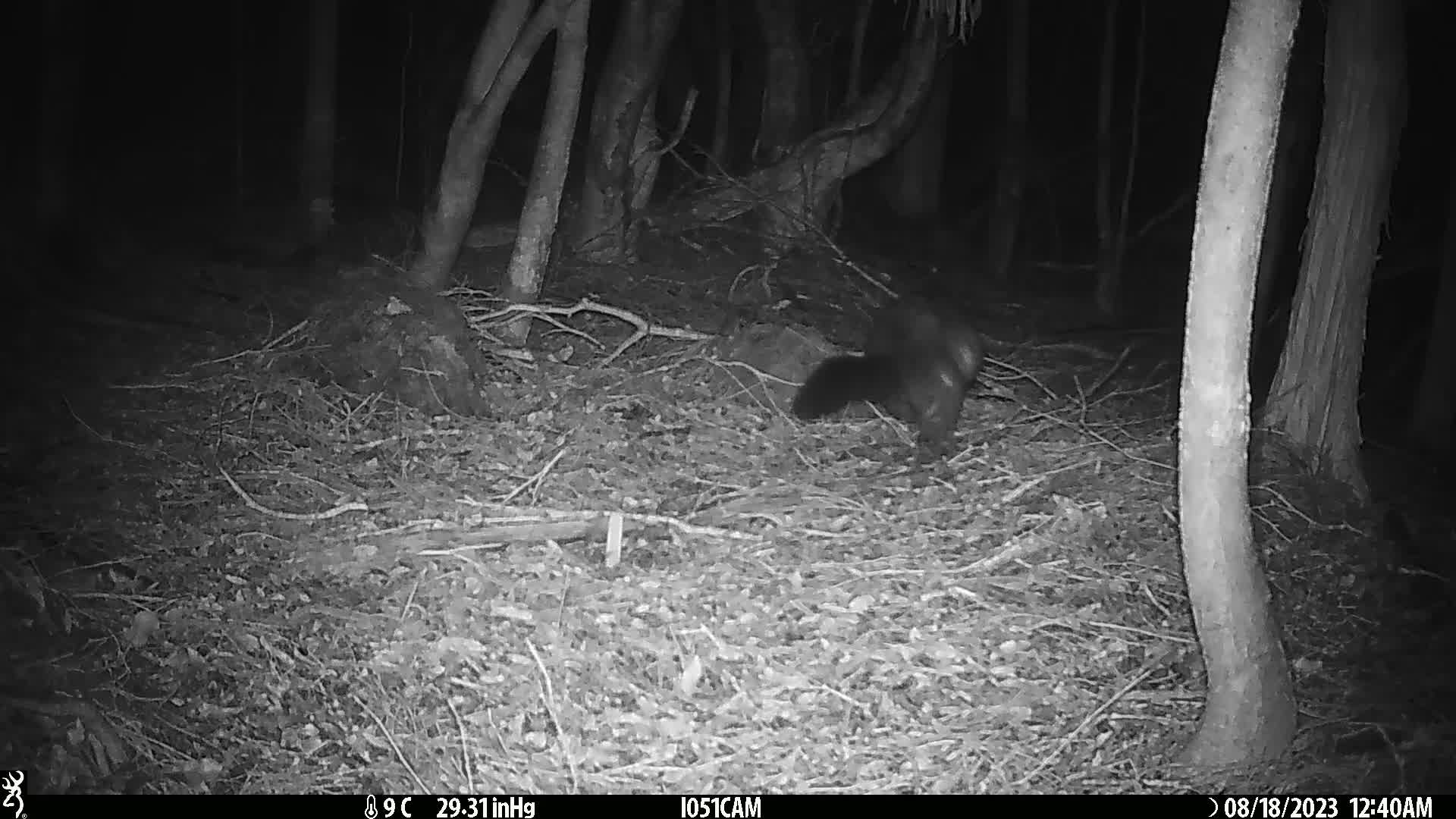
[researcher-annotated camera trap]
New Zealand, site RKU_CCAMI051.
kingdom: Animalia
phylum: Chordata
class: Mammalia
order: Diprotodontia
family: Phalangeridae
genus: Trichosurus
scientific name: Trichosurus vulpecula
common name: common brushtail possum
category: possum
Possum (common brushtail possum) (Trichosurus vulpecula).